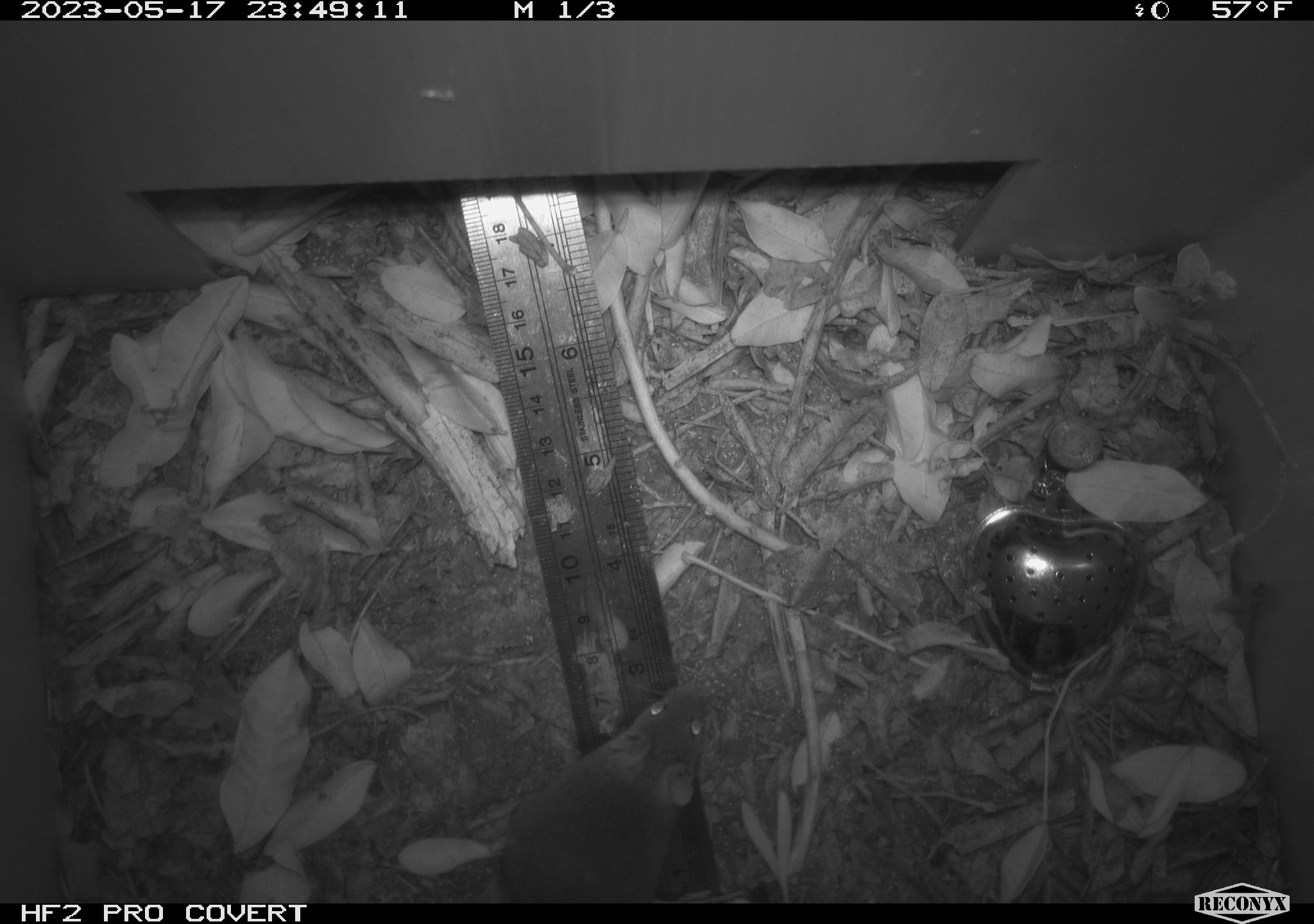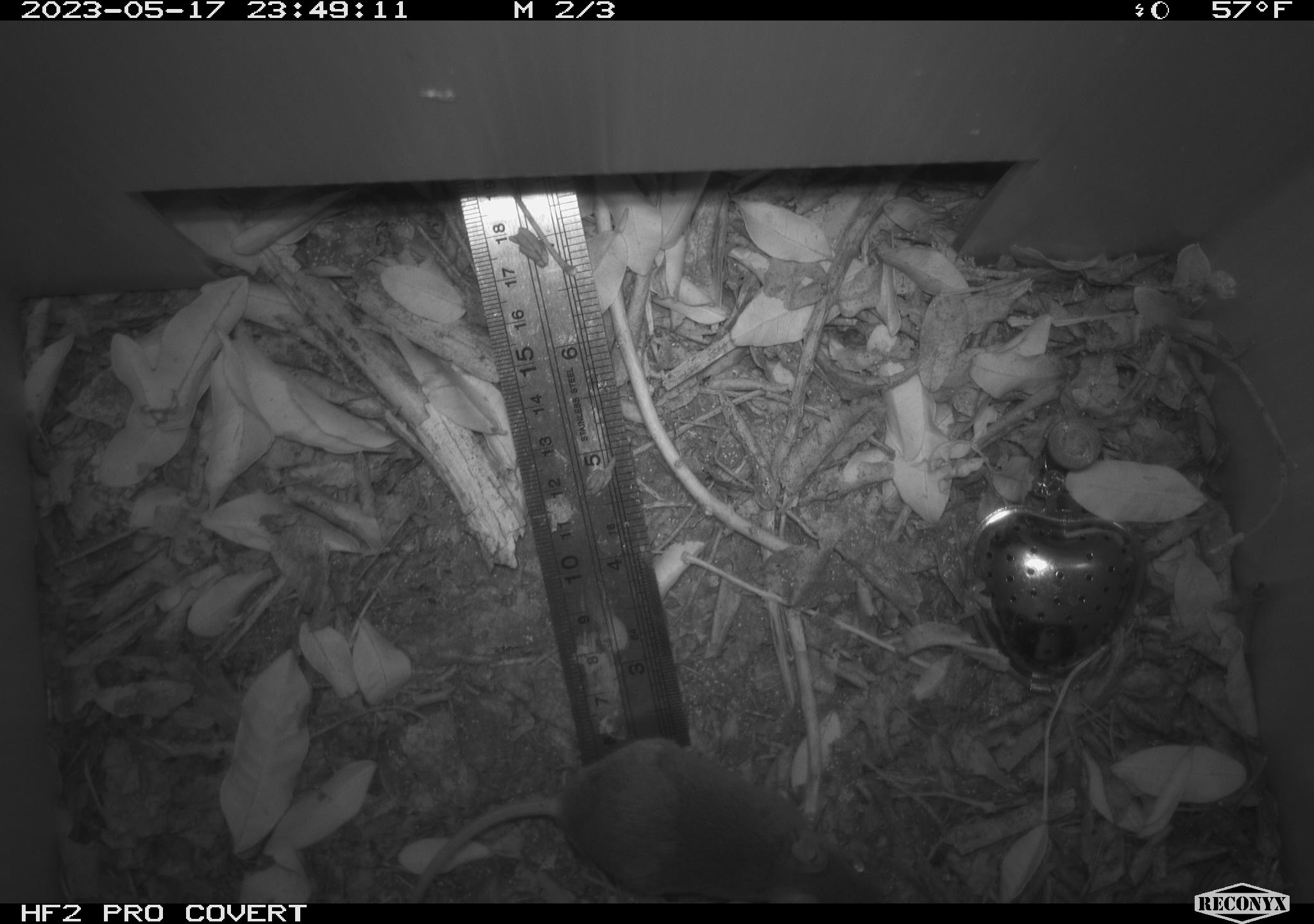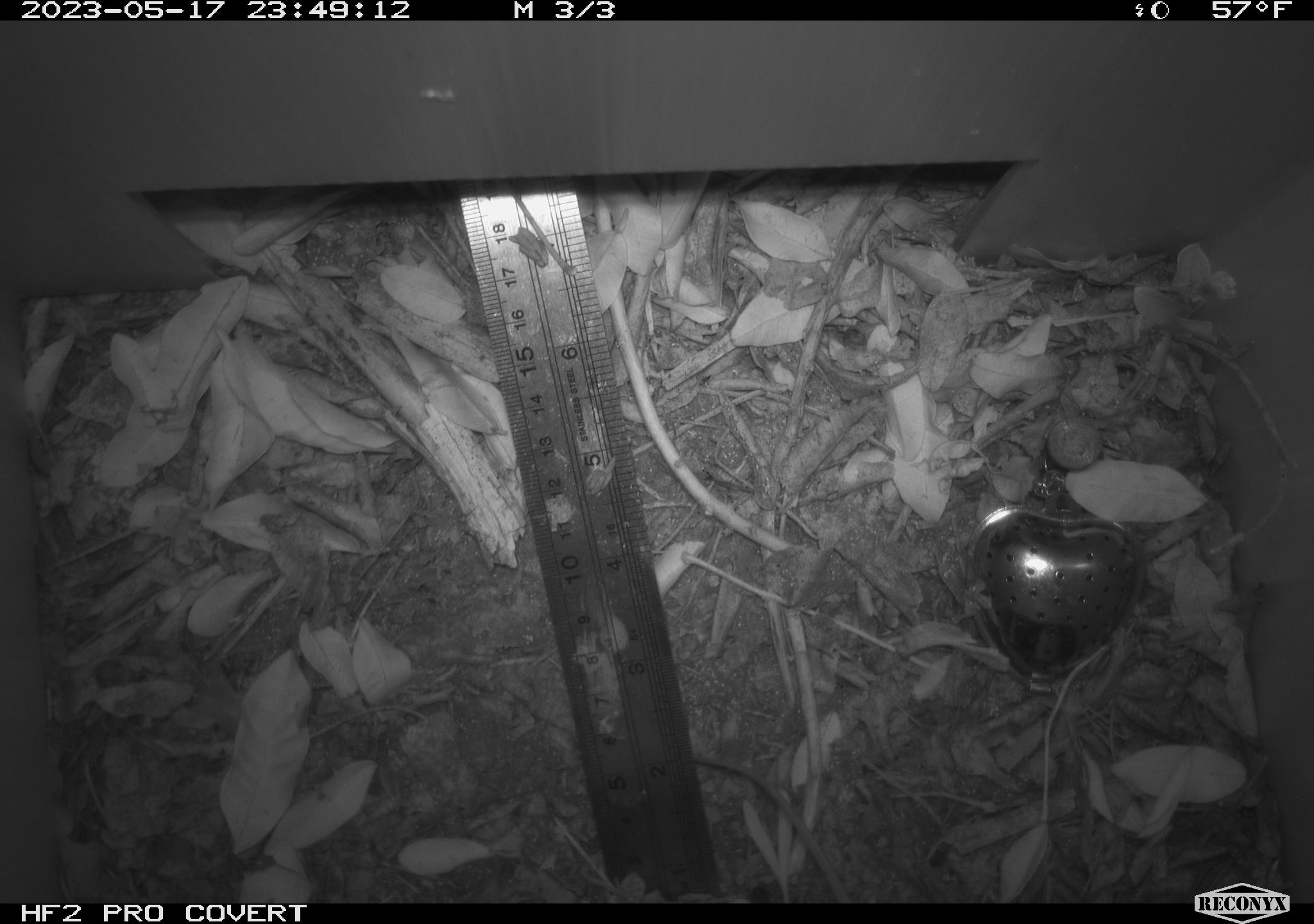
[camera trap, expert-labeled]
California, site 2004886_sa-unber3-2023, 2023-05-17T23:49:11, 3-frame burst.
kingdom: Animalia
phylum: Chordata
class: Mammalia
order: Rodentia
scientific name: Rodentia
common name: mouse species